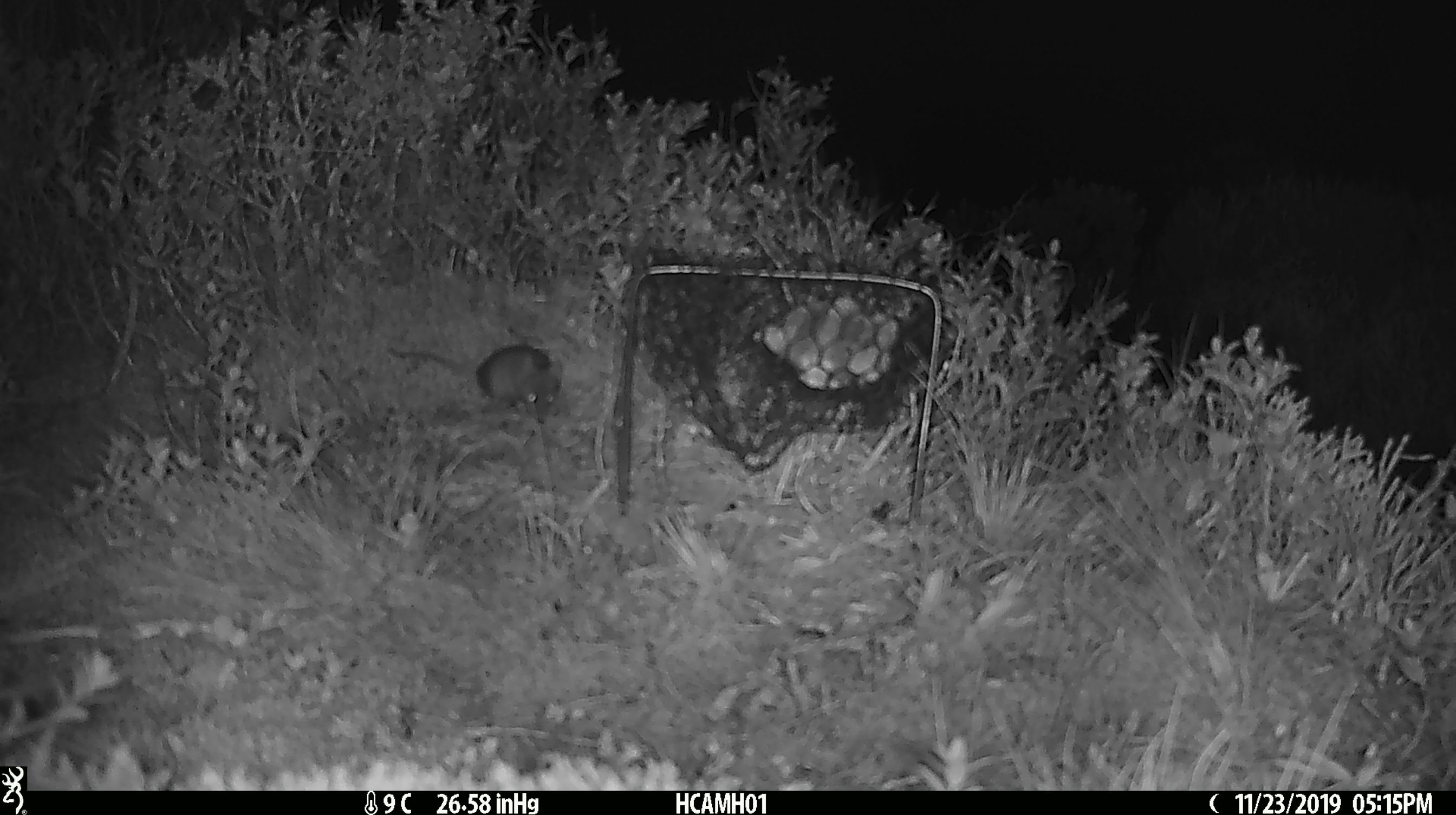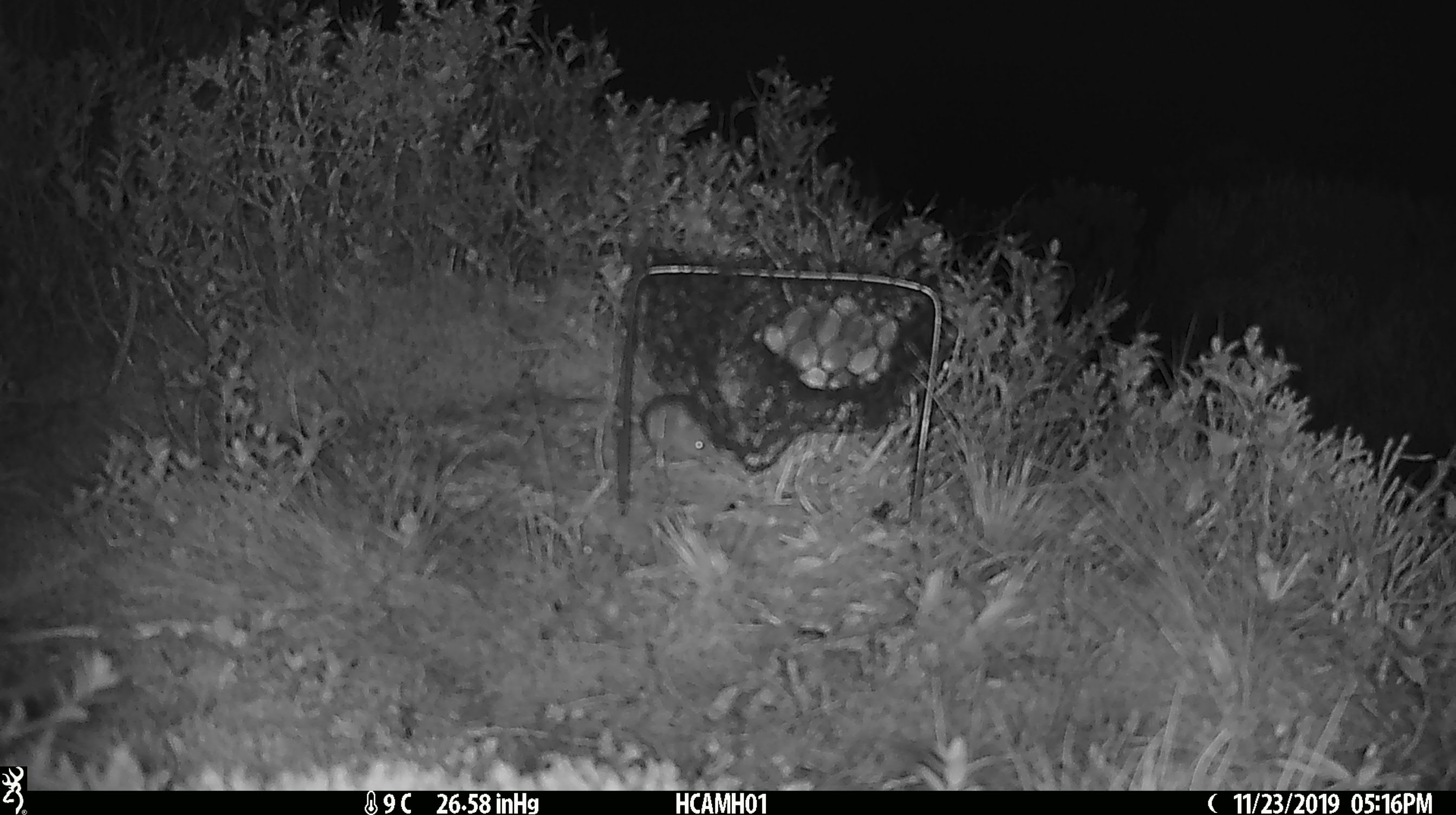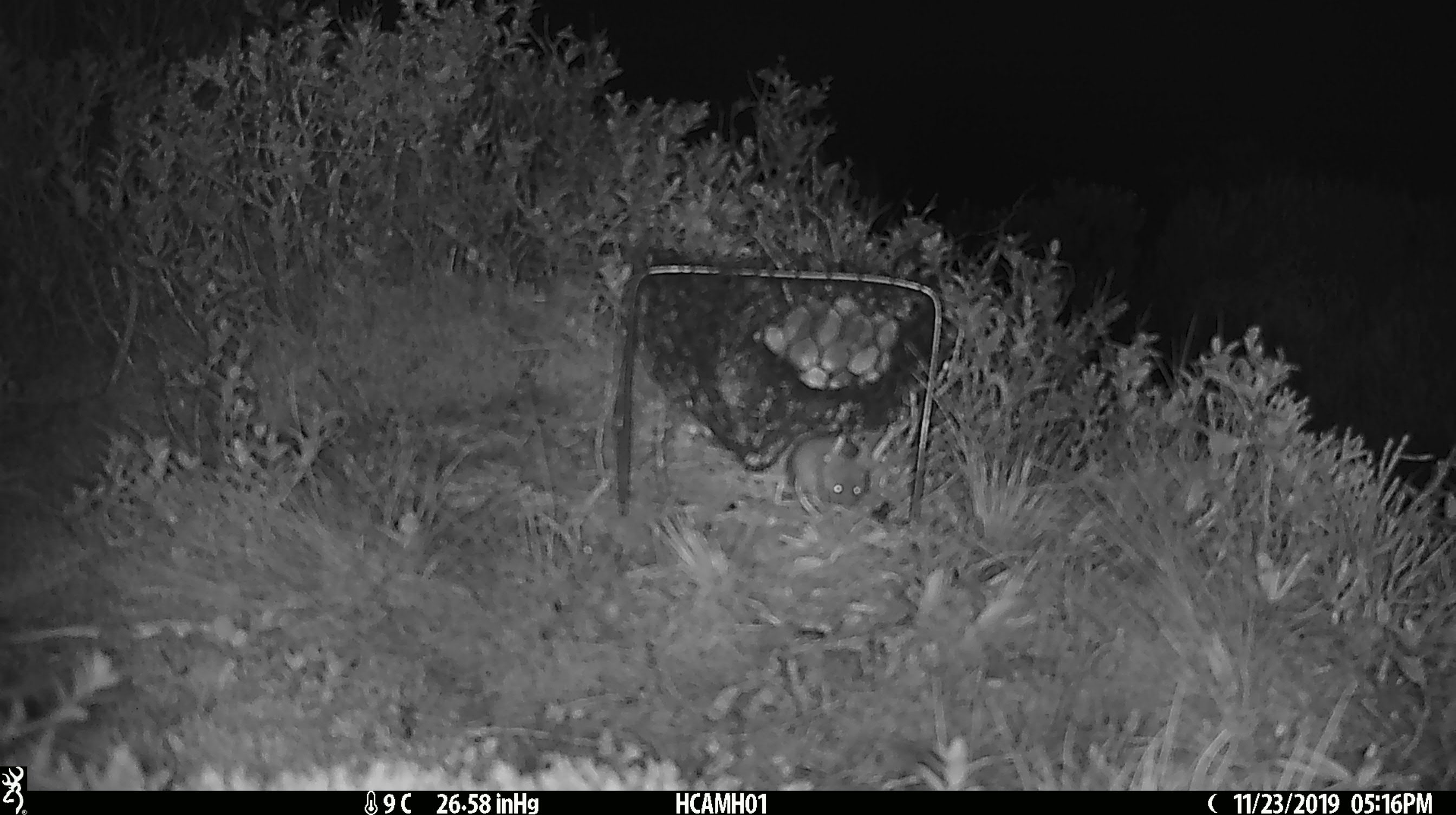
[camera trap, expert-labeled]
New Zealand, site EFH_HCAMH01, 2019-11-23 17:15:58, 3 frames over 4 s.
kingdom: Animalia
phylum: Chordata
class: Mammalia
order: Rodentia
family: Muridae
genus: Mus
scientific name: Mus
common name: mouse